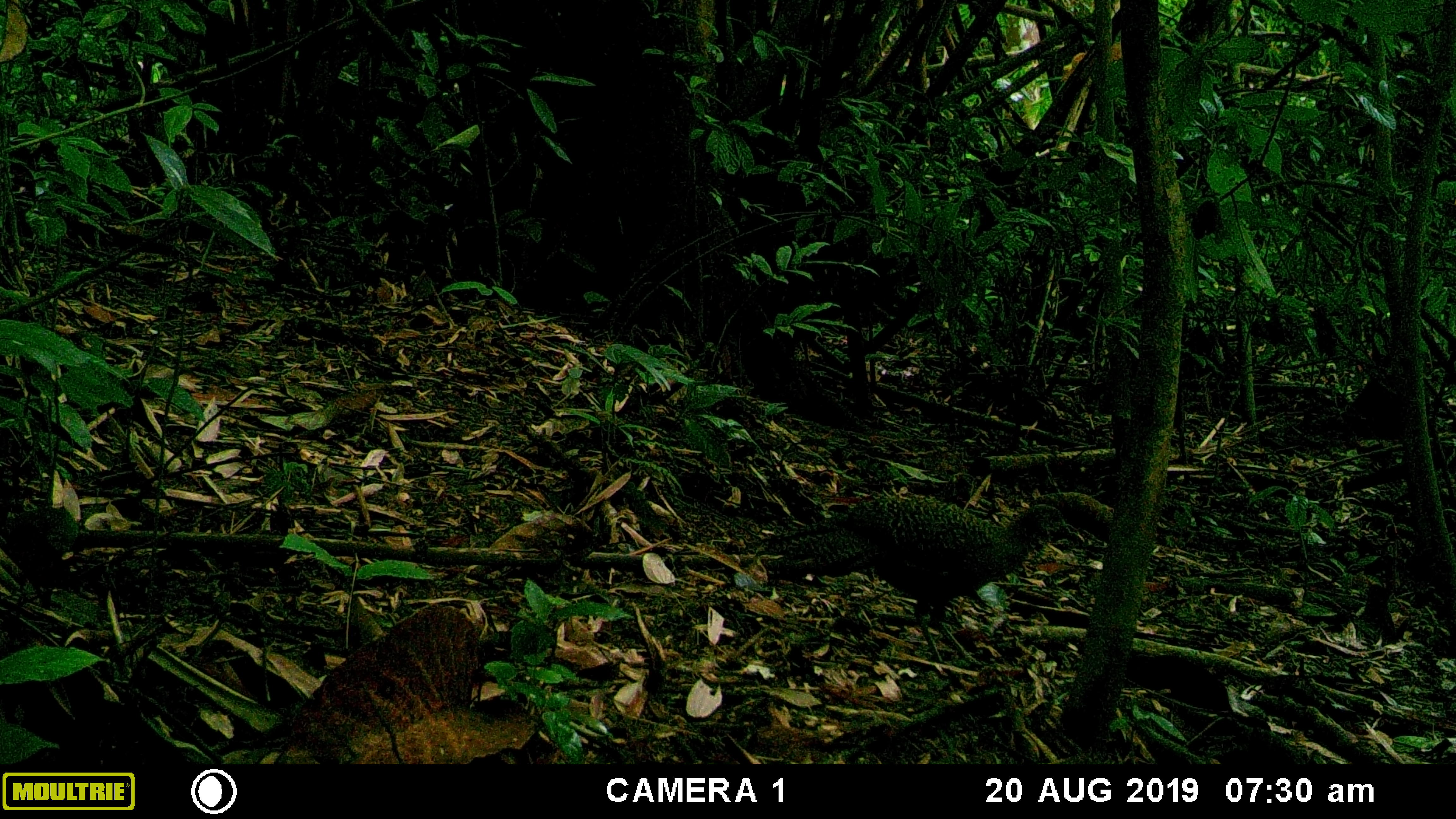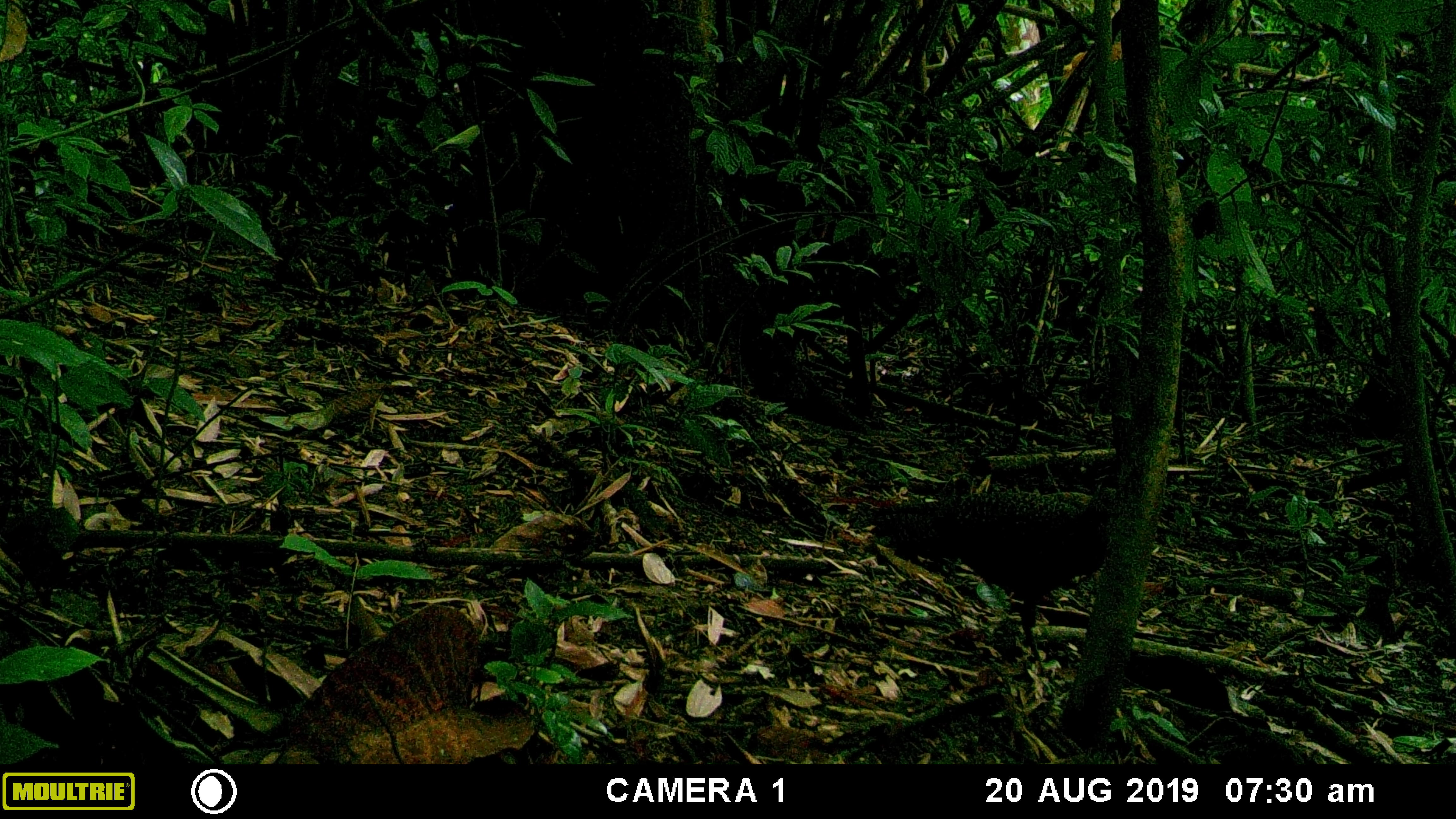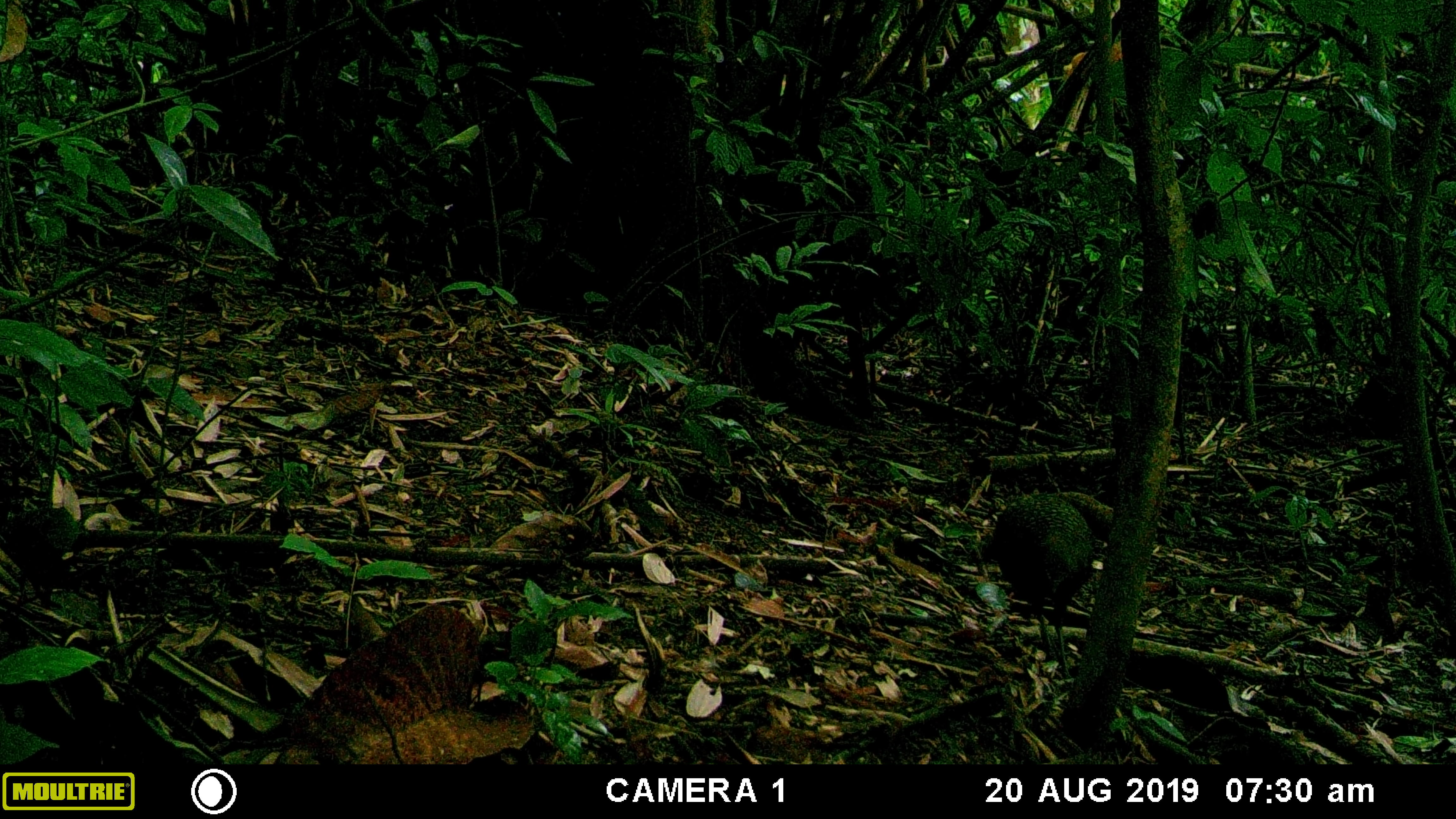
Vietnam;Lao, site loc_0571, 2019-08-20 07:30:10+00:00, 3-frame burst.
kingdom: Animalia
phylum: Chordata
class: Aves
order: Galliformes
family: Phasianidae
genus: Polyplectron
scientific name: Polyplectron bicalcaratum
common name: gray peacock-pheasant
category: grey peacock pheasant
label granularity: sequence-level